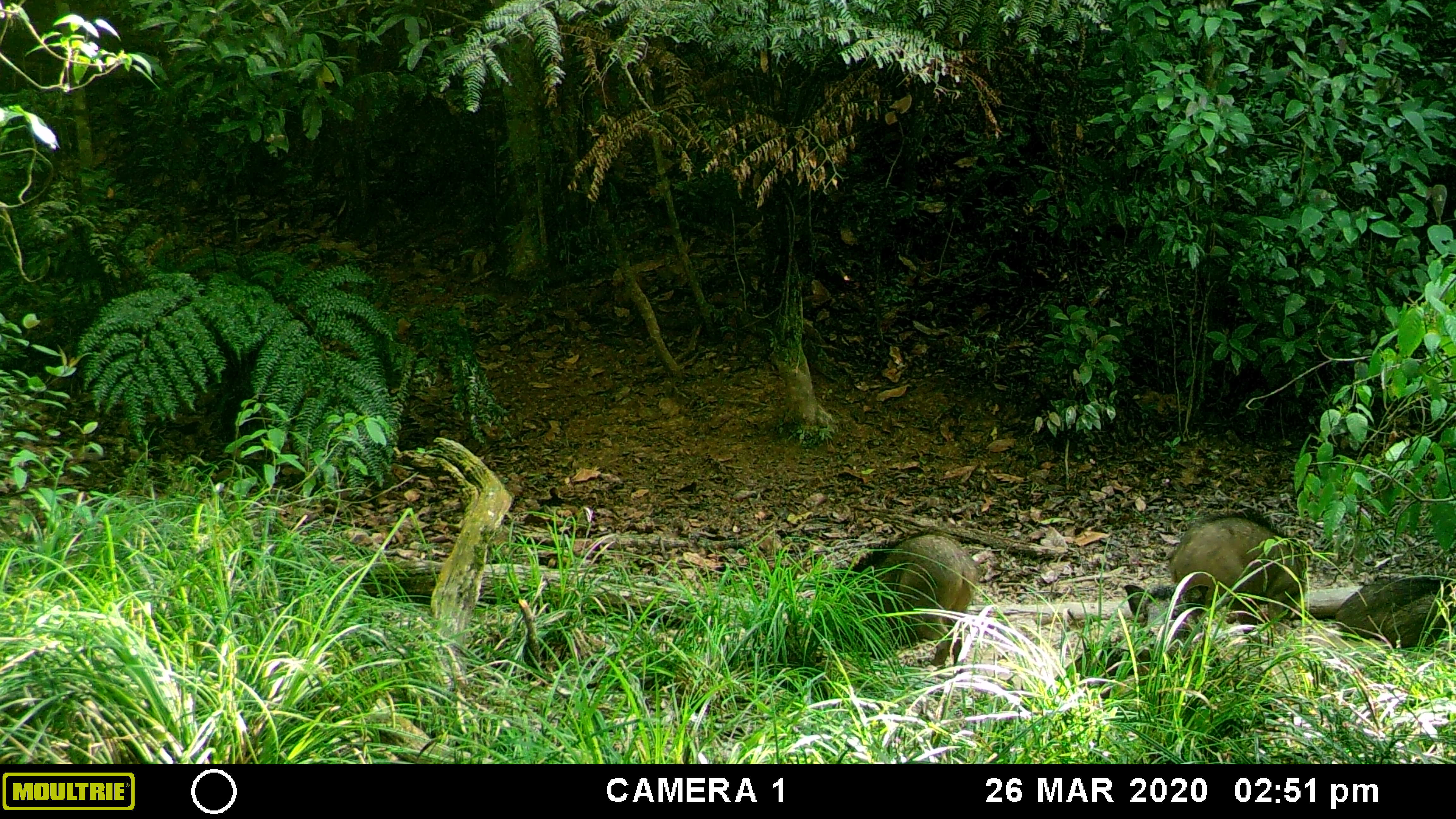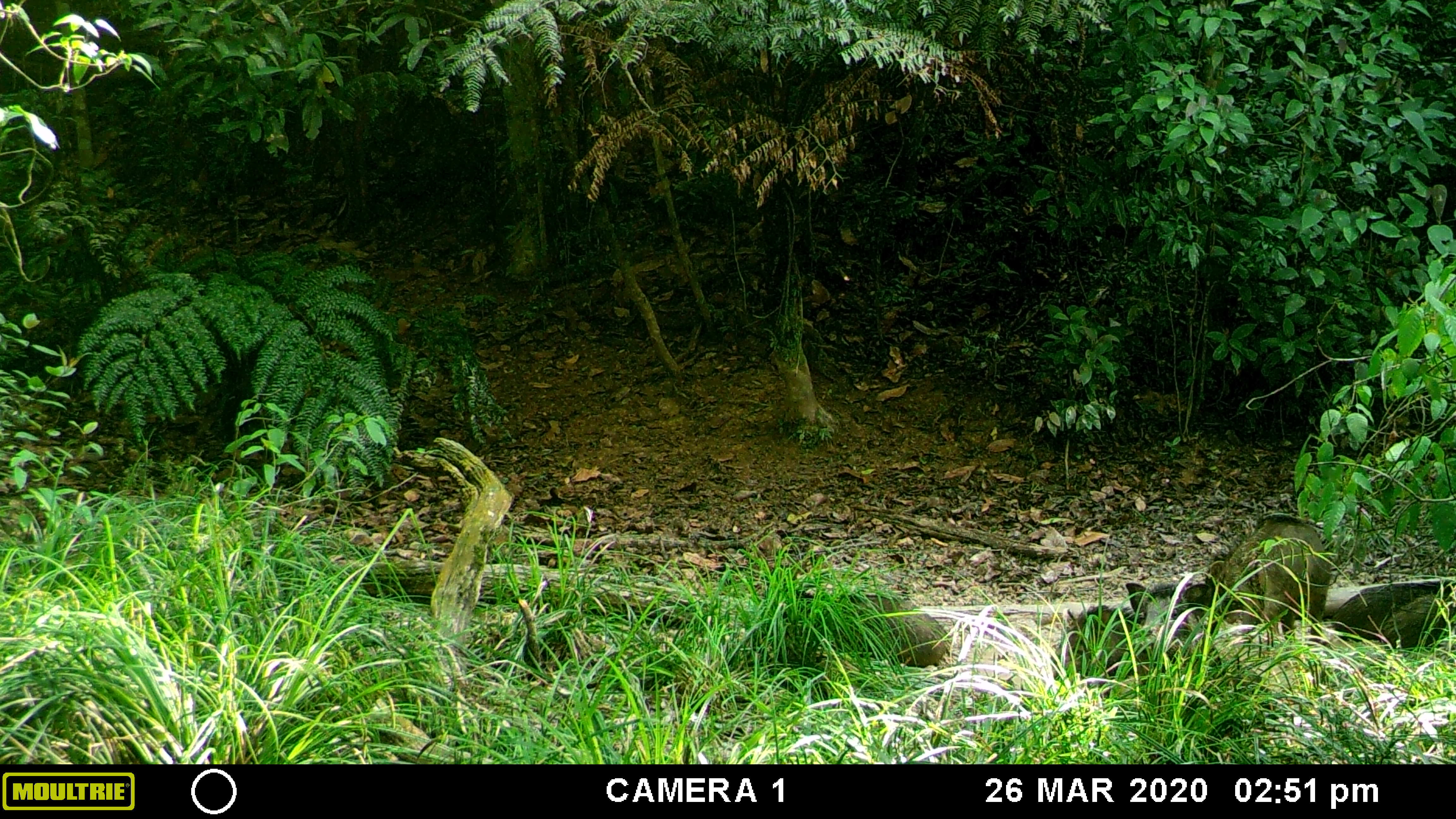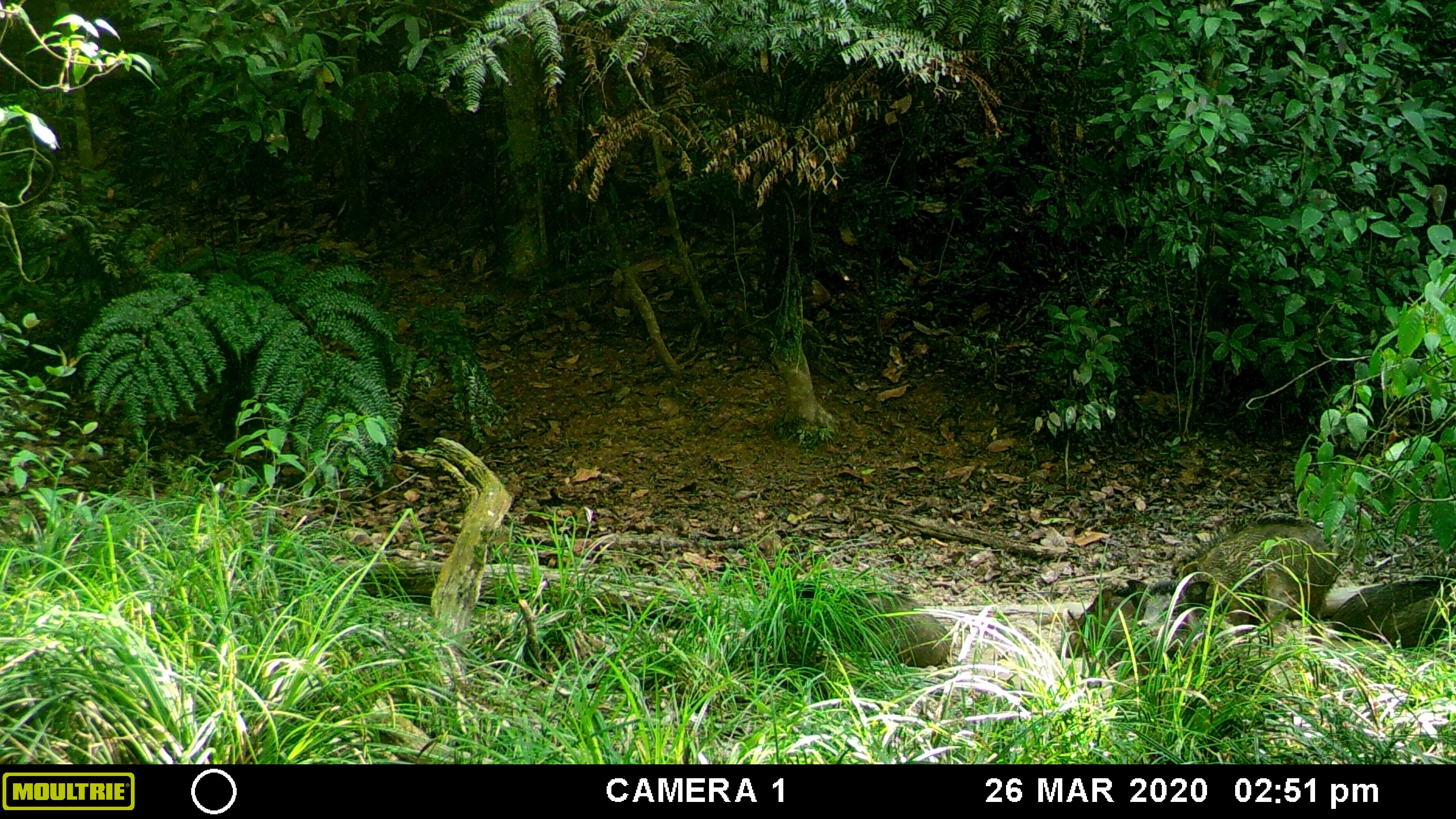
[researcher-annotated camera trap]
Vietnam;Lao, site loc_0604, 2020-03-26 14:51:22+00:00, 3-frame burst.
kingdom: Animalia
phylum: Chordata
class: Mammalia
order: Artiodactyla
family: Suidae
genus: Sus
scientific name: Sus scrofa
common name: eurasian wild pig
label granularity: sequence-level